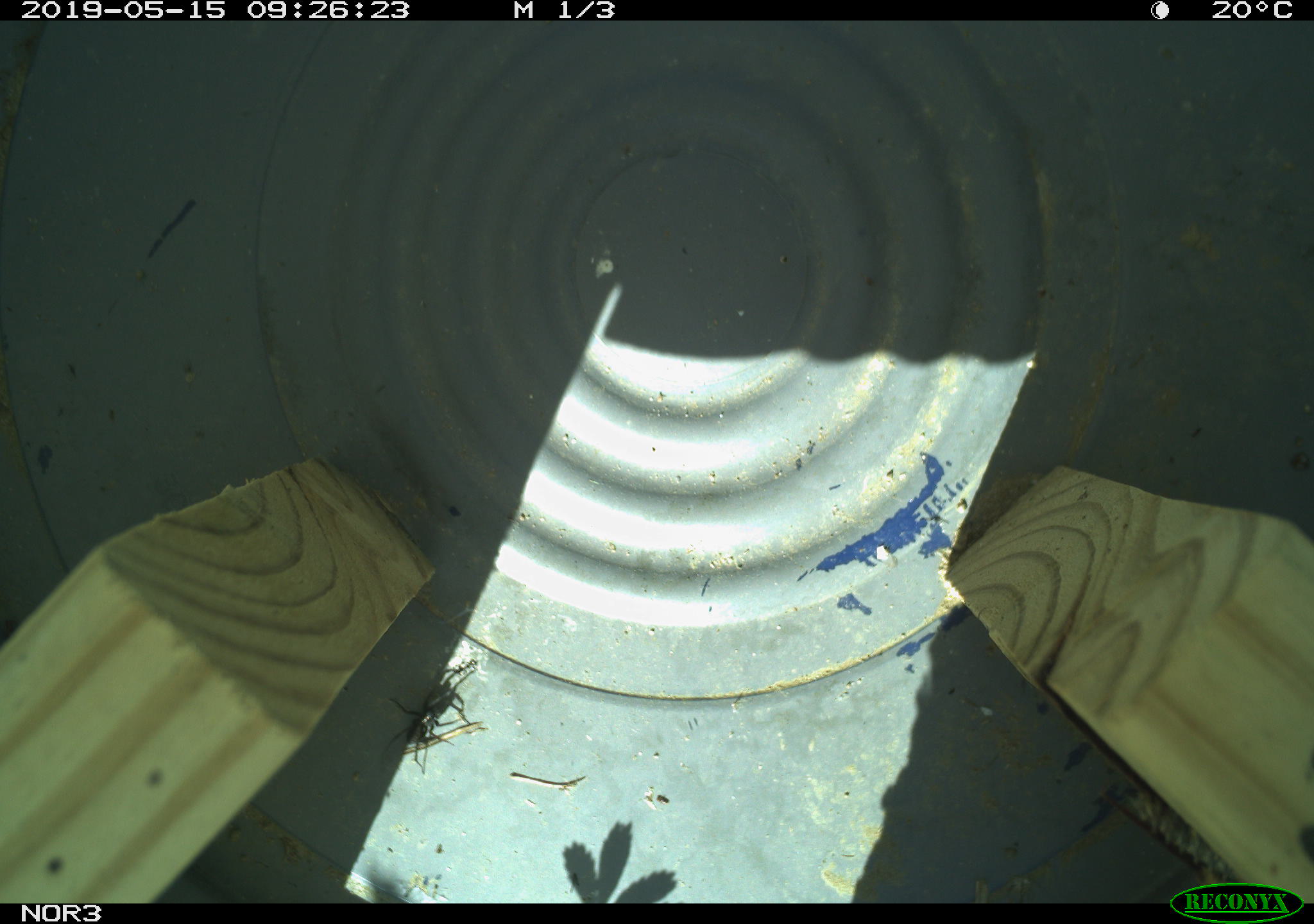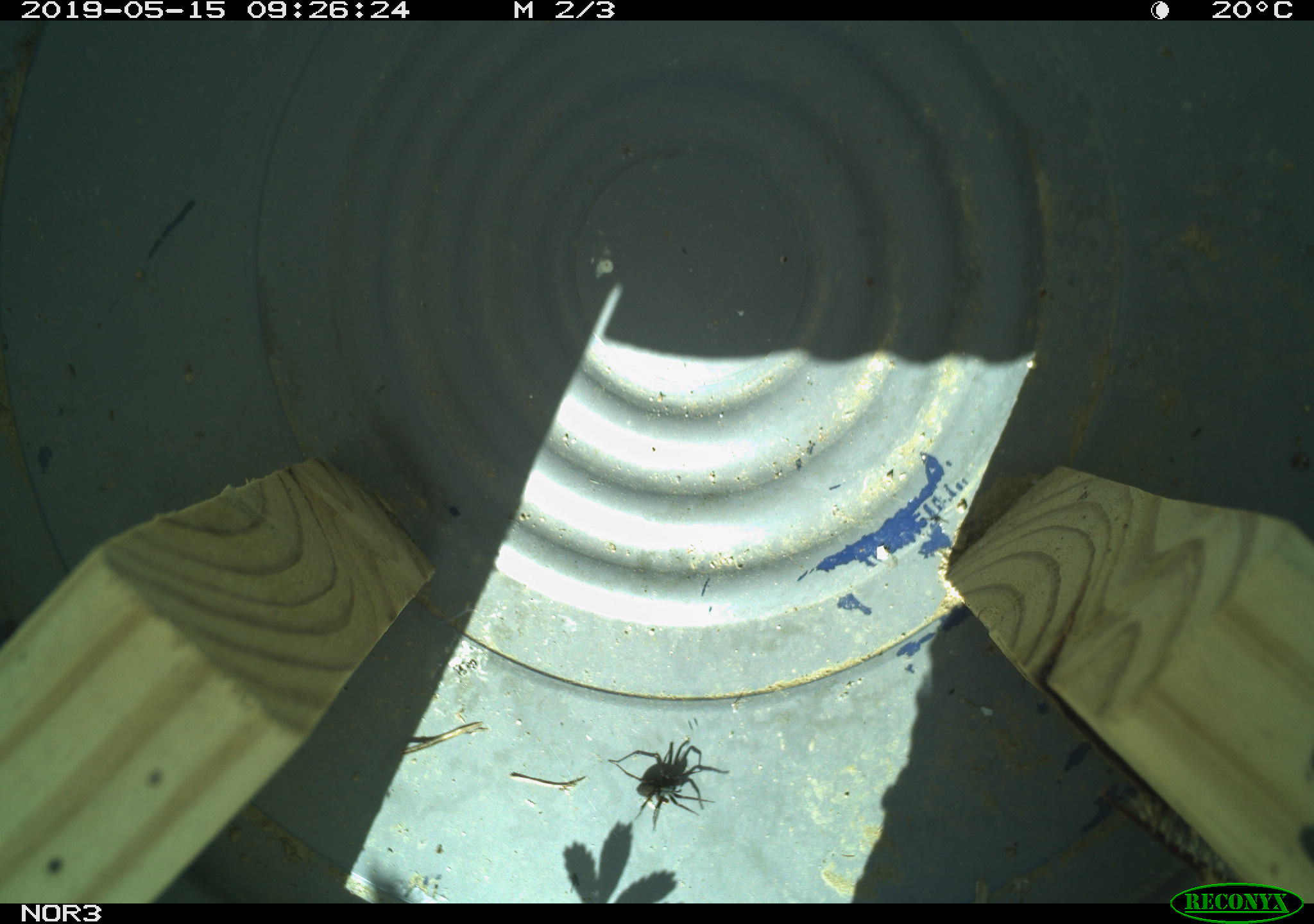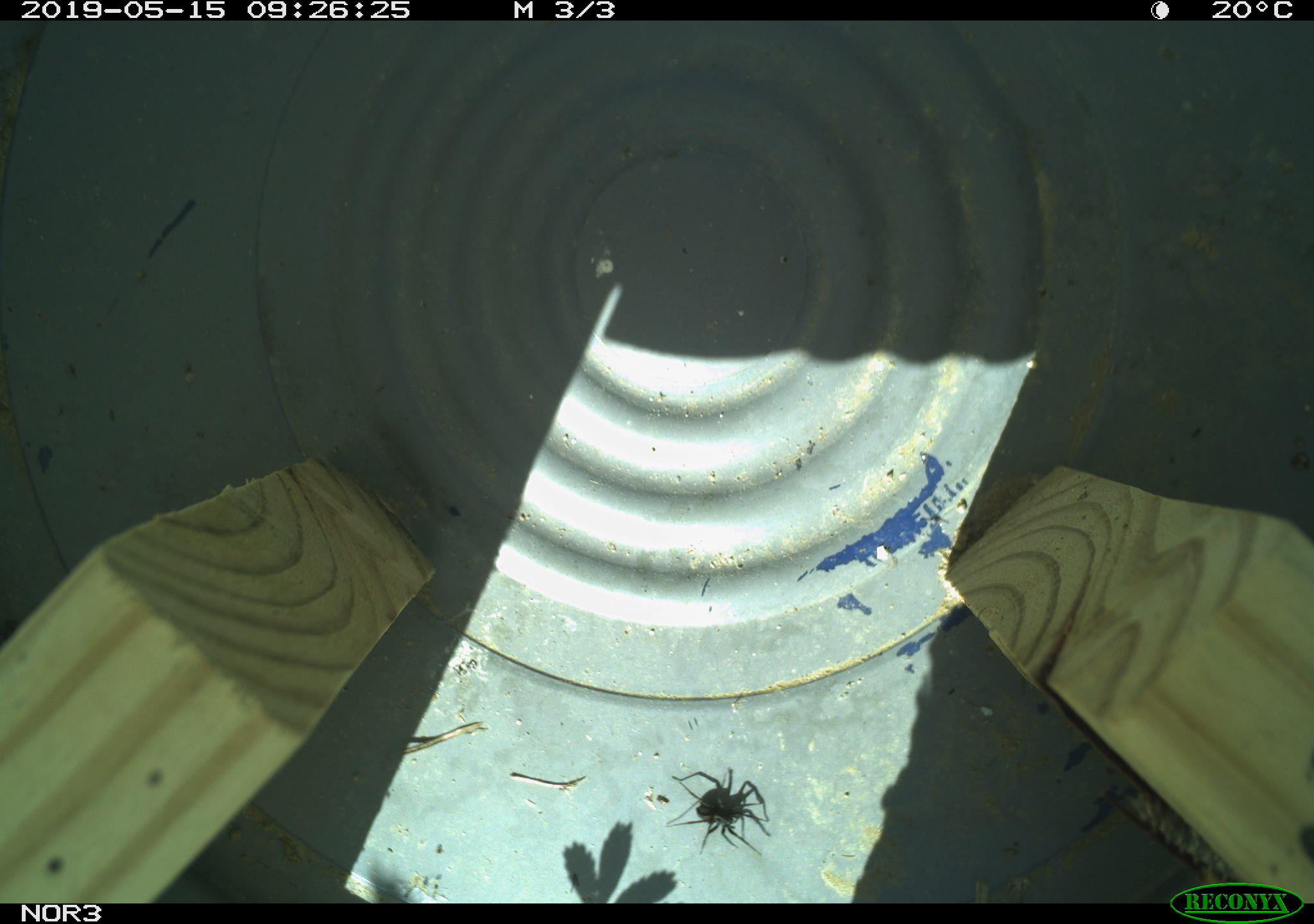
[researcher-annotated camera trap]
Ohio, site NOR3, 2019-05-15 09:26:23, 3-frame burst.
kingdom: Animalia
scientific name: Animalia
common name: animal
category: invertebrate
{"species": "invertebrate (animal) (Animalia)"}